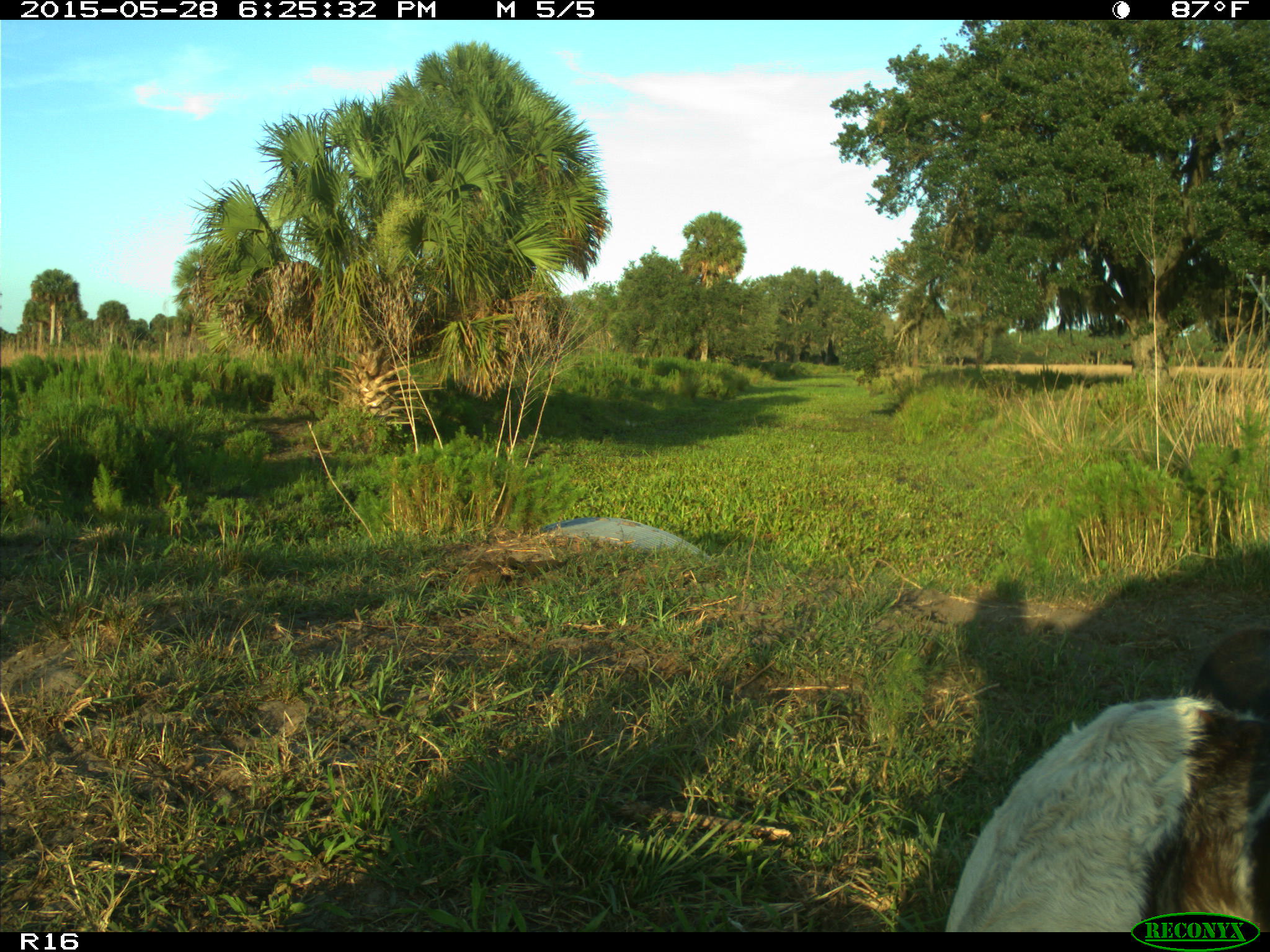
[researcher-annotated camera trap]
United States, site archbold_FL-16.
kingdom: Animalia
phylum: Chordata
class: Mammalia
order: Artiodactyla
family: Bovidae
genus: Bos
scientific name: Bos taurus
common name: domestic cow